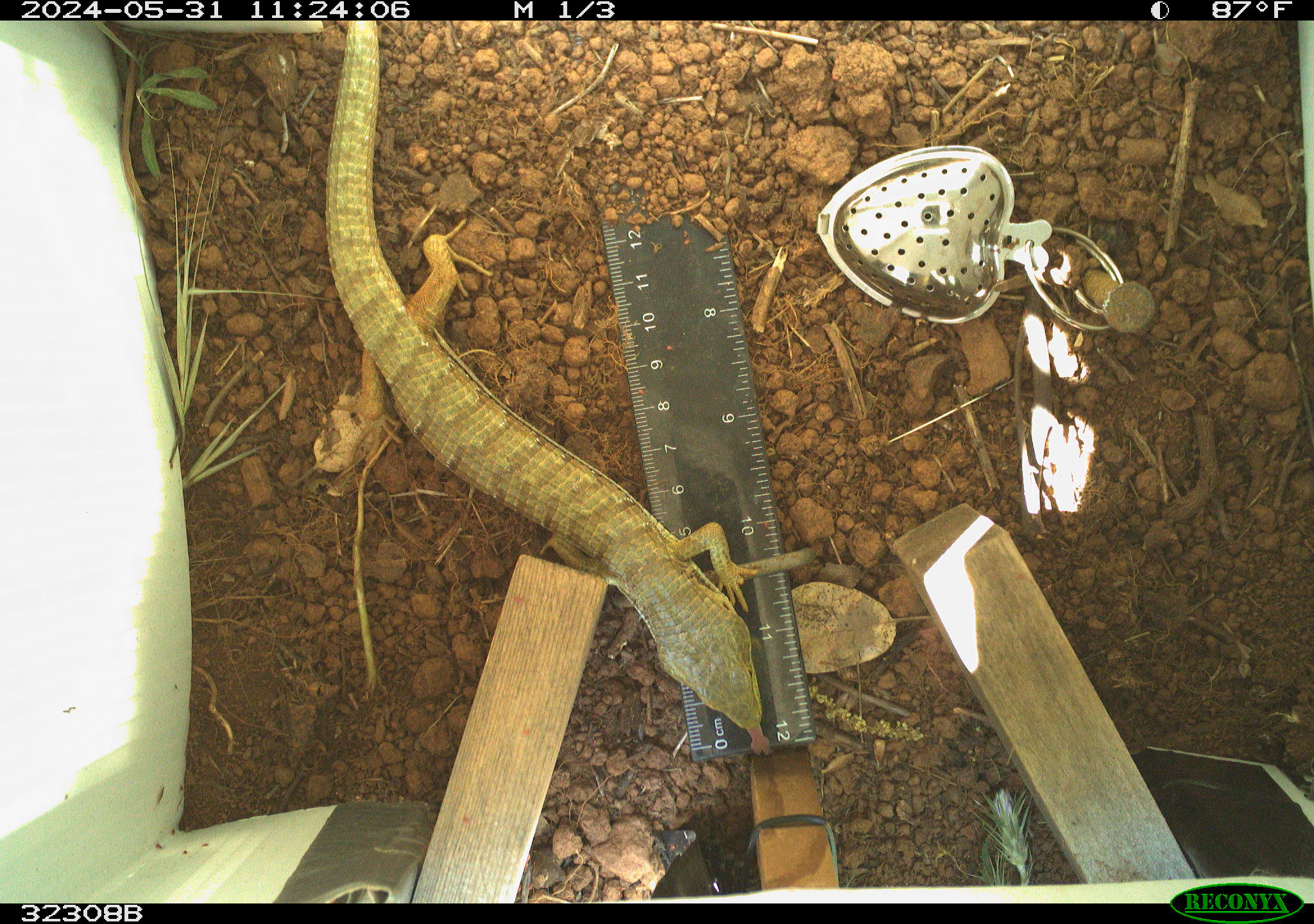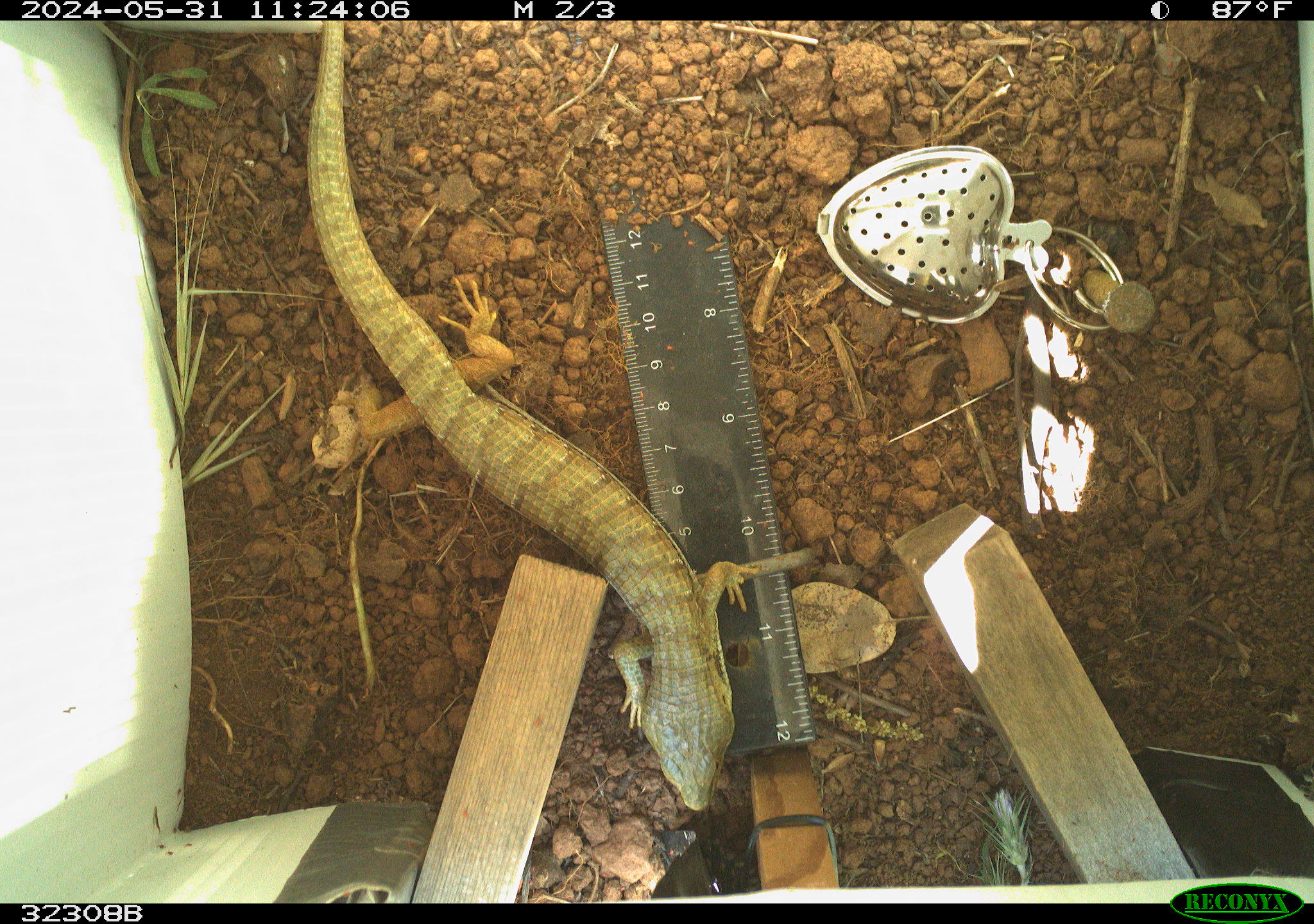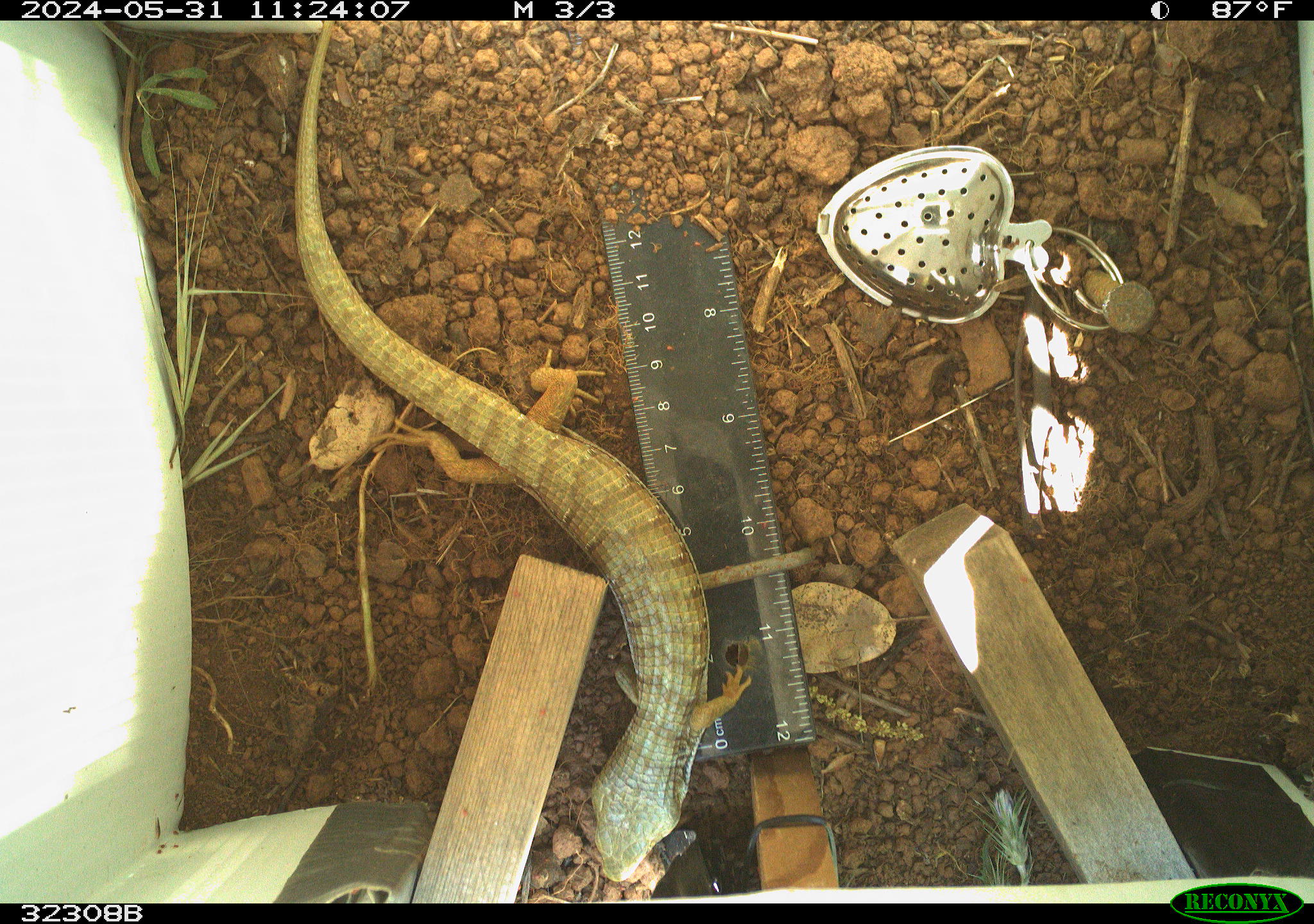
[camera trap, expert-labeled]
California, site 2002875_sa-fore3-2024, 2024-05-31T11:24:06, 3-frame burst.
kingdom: Animalia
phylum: Chordata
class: Reptilia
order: Squamata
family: Anguidae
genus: Elgaria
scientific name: Elgaria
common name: alligator lizards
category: elgaria species